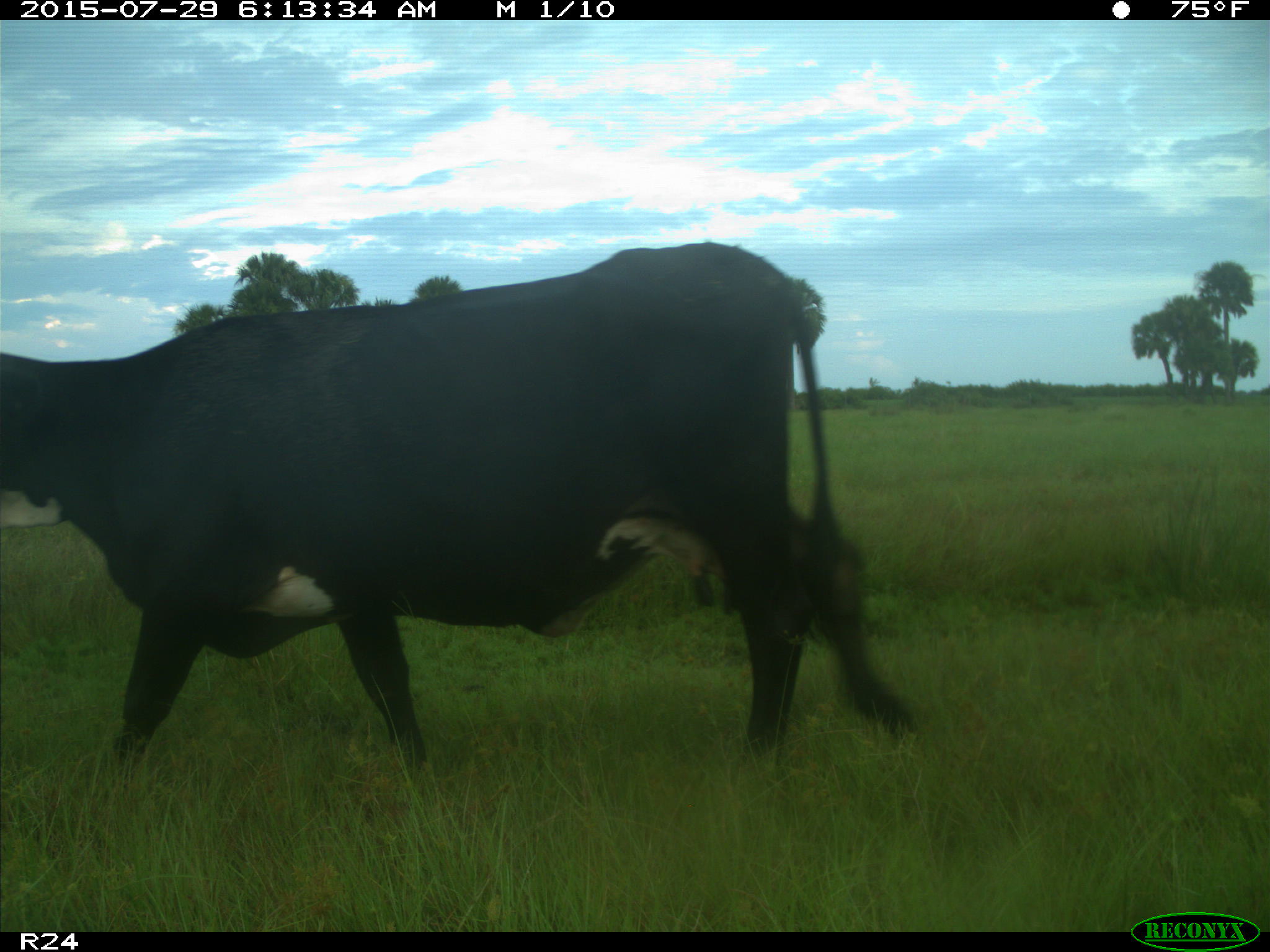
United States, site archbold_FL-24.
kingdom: Animalia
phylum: Chordata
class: Mammalia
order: Artiodactyla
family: Bovidae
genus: Bos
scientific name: Bos taurus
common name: domestic cow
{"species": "Bos taurus (domestic cow)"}